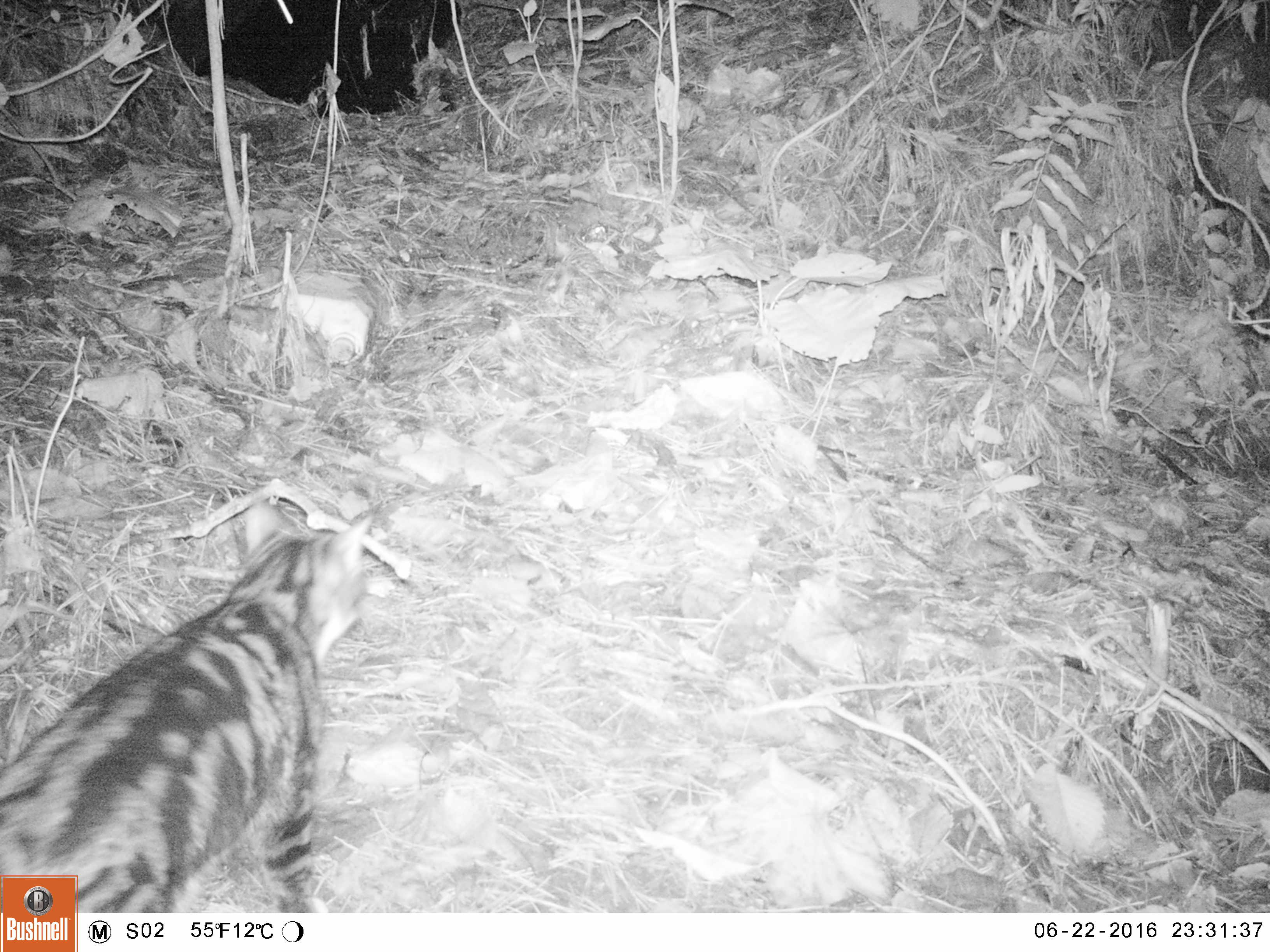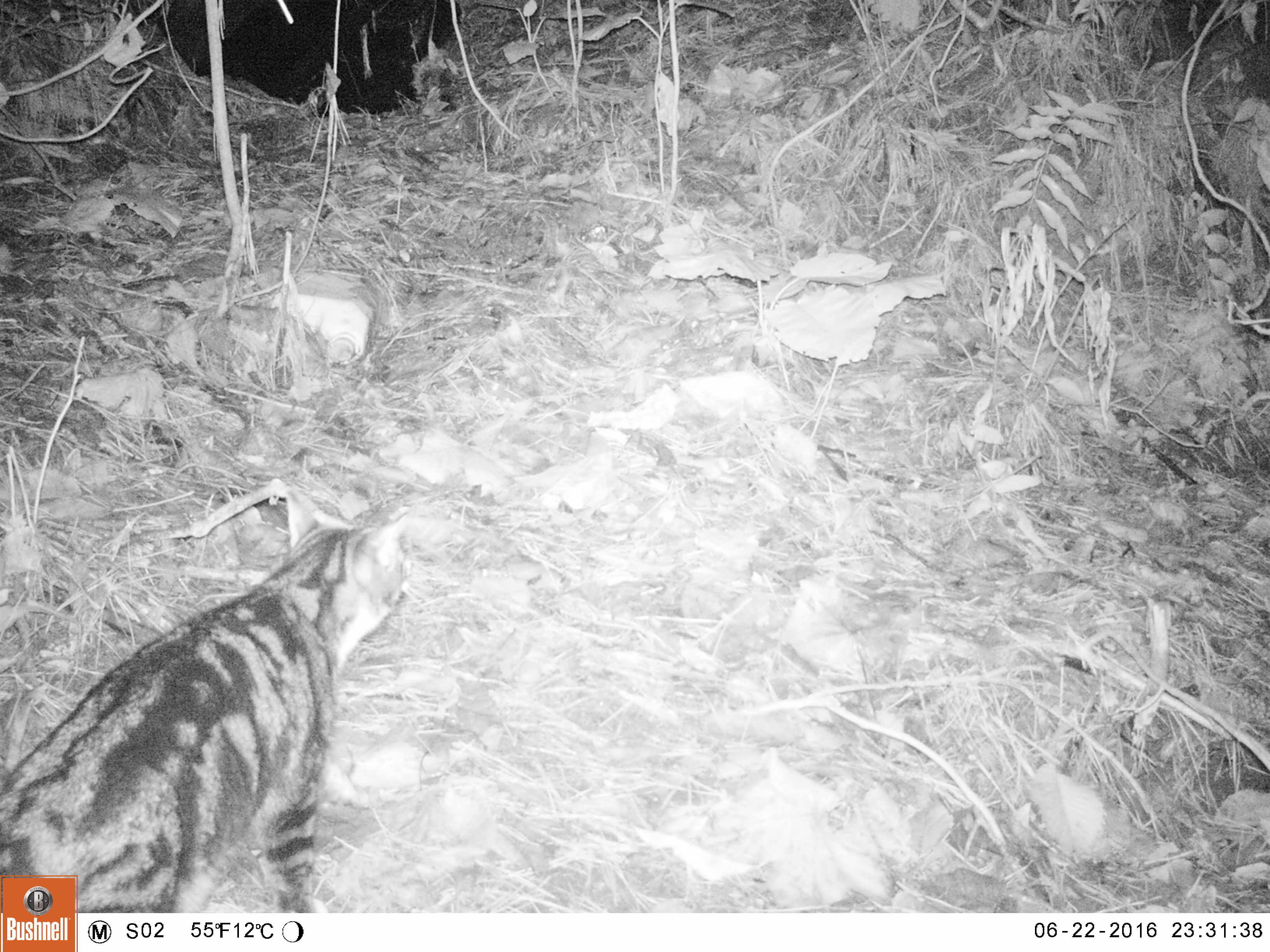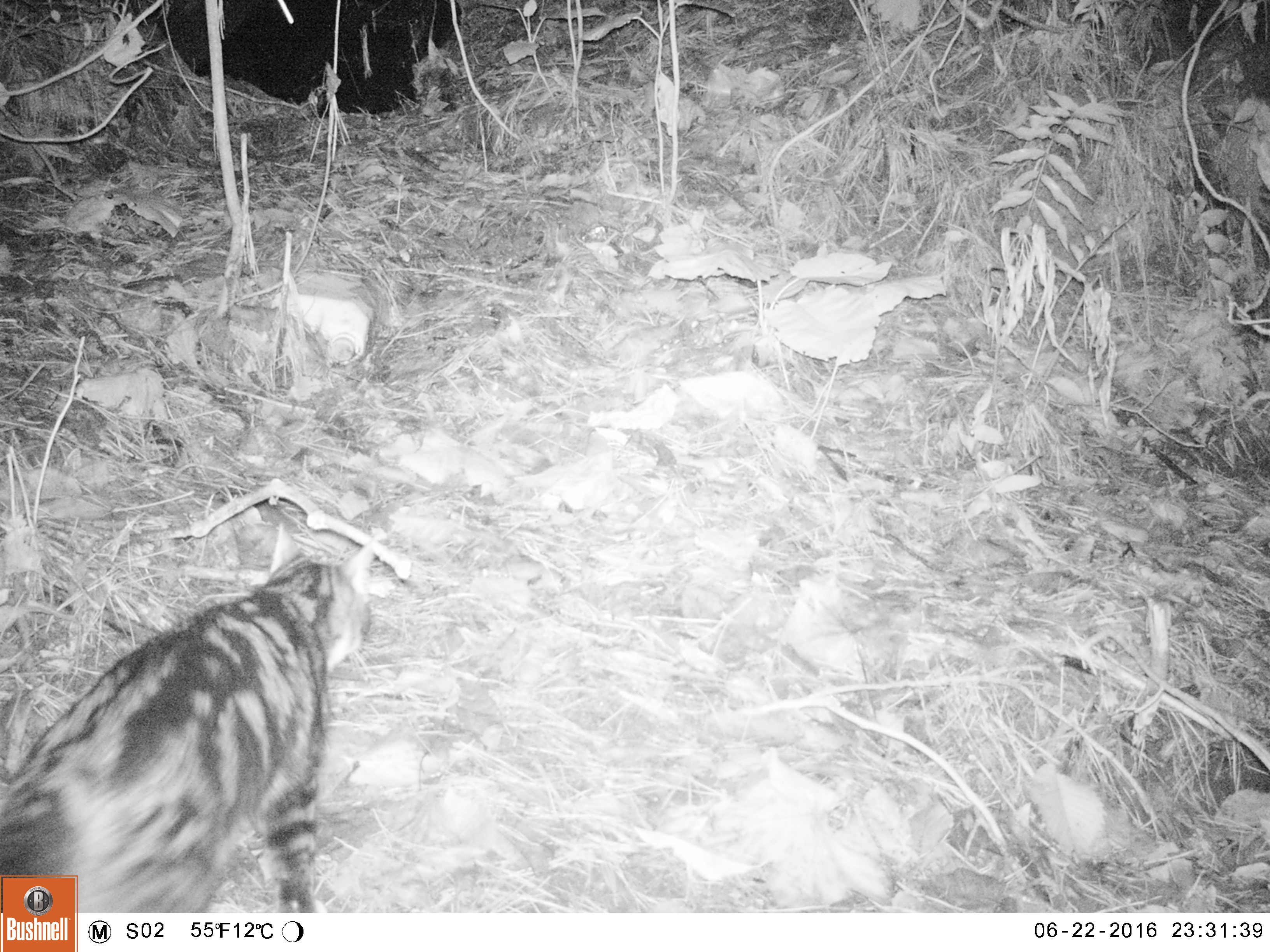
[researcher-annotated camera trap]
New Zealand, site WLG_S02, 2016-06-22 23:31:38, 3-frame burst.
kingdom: Animalia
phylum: Chordata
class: Mammalia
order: Carnivora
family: Felidae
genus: Felis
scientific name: Felis catus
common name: domestic cat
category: cat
Cat (domestic cat) (Felis catus).